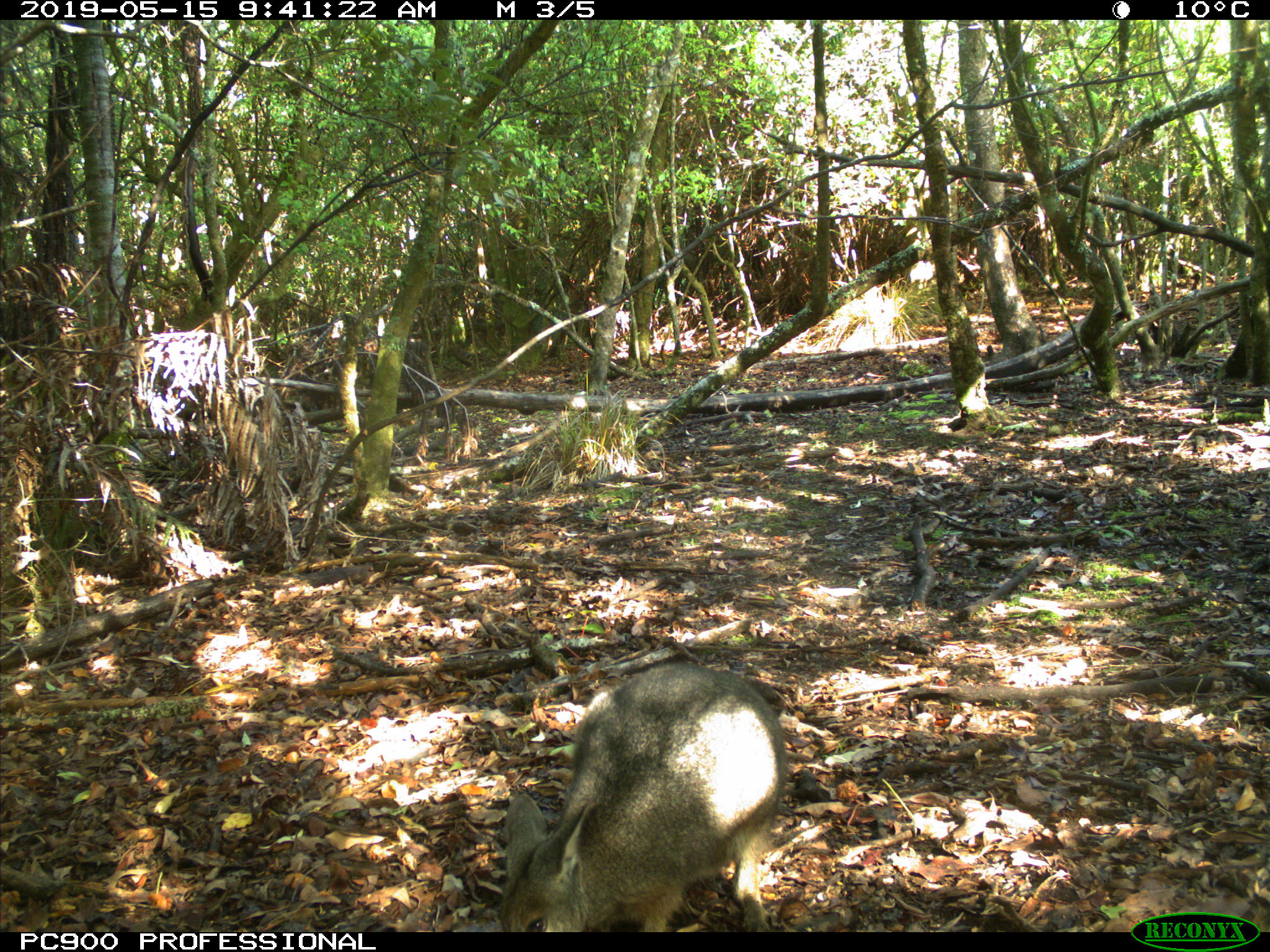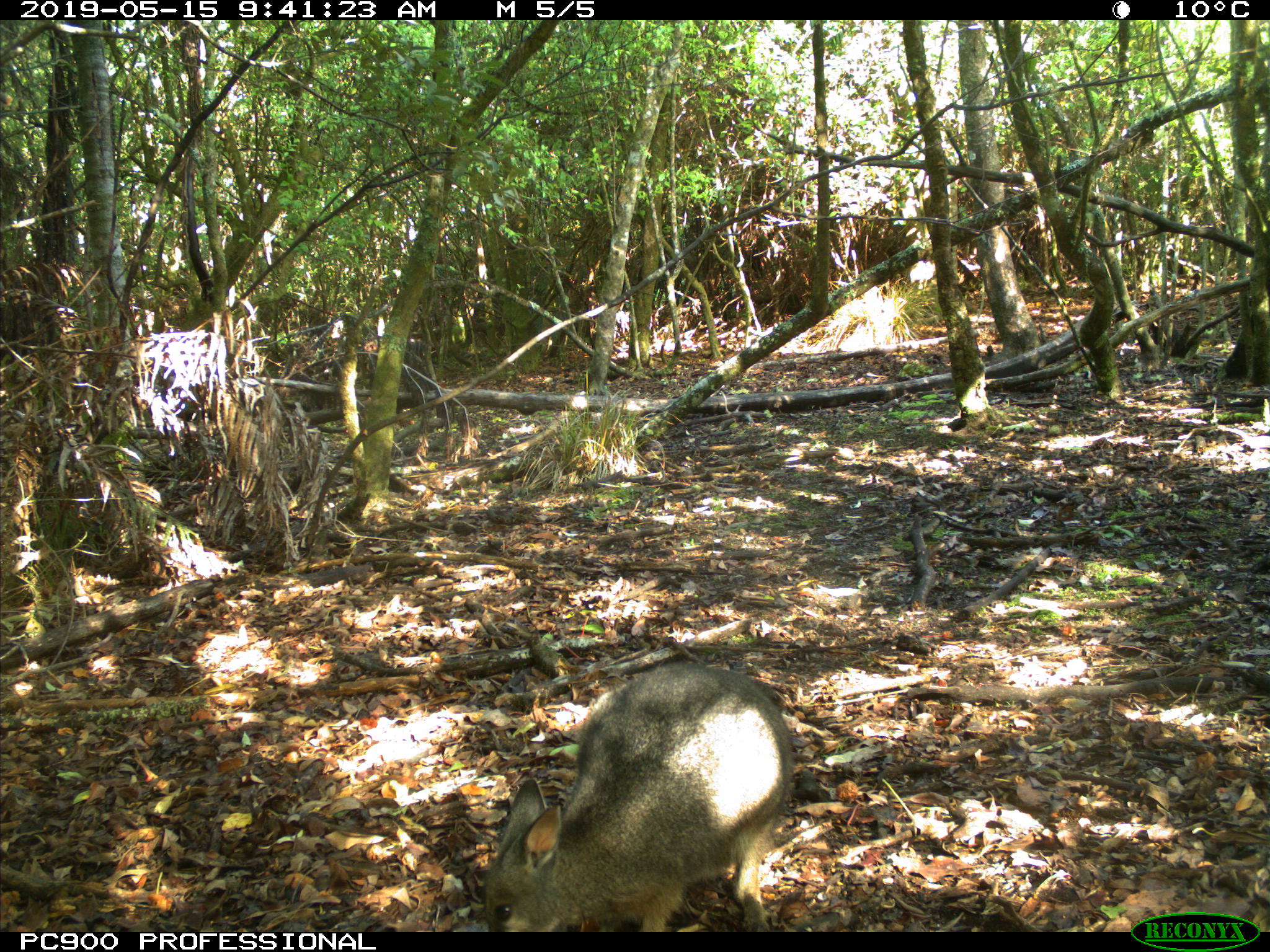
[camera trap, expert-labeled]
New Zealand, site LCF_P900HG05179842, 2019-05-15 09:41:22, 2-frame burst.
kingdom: Animalia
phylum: Chordata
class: Mammalia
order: Diprotodontia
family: Macropodidae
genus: Notamacropus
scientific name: Notamacropus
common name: wallaby